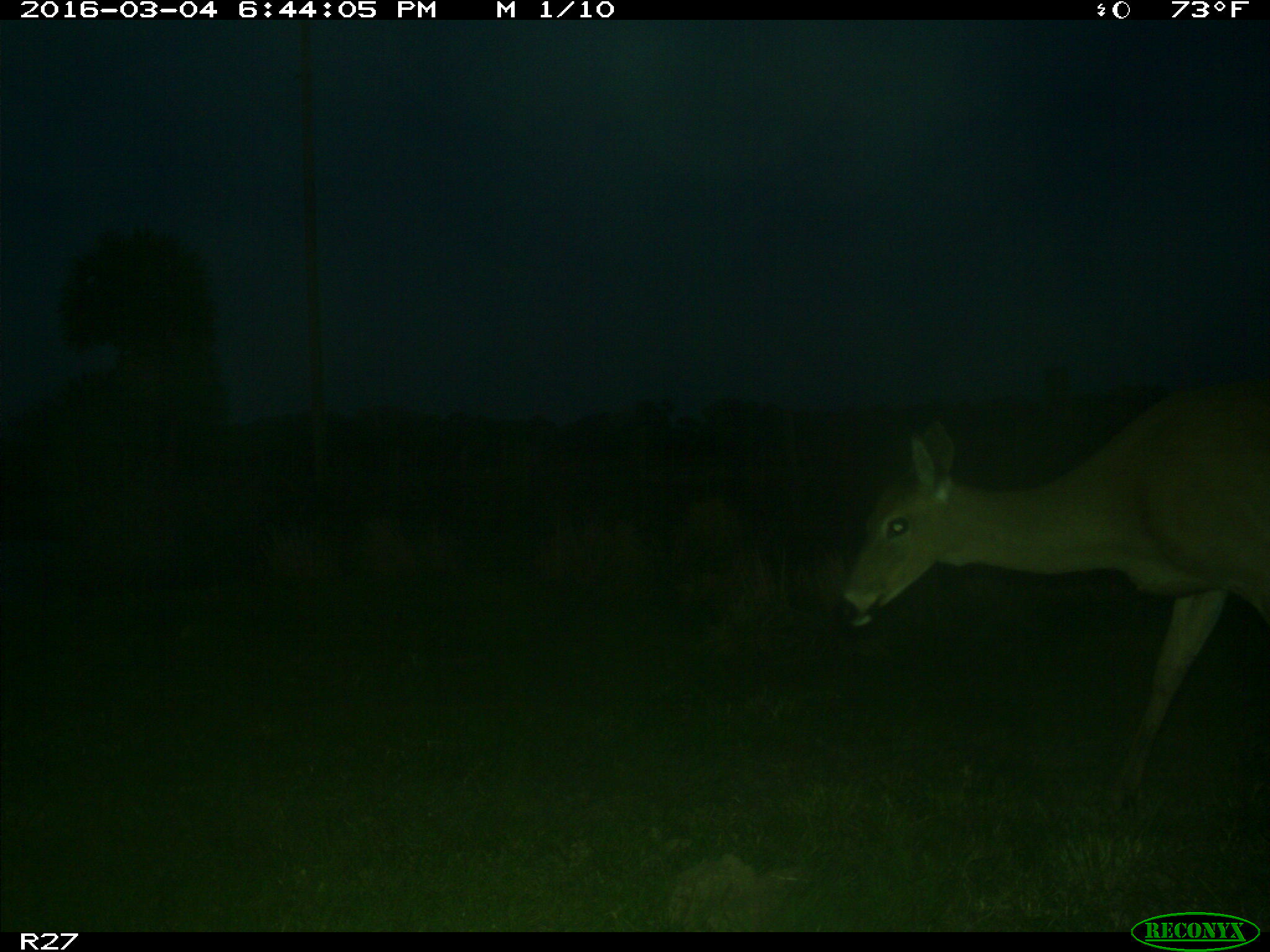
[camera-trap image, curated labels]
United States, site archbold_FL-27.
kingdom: Animalia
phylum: Chordata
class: Mammalia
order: Artiodactyla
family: Cervidae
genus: Odocoileus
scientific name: Odocoileus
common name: deer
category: unidentified deer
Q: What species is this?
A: Unidentified deer (deer) (Odocoileus).